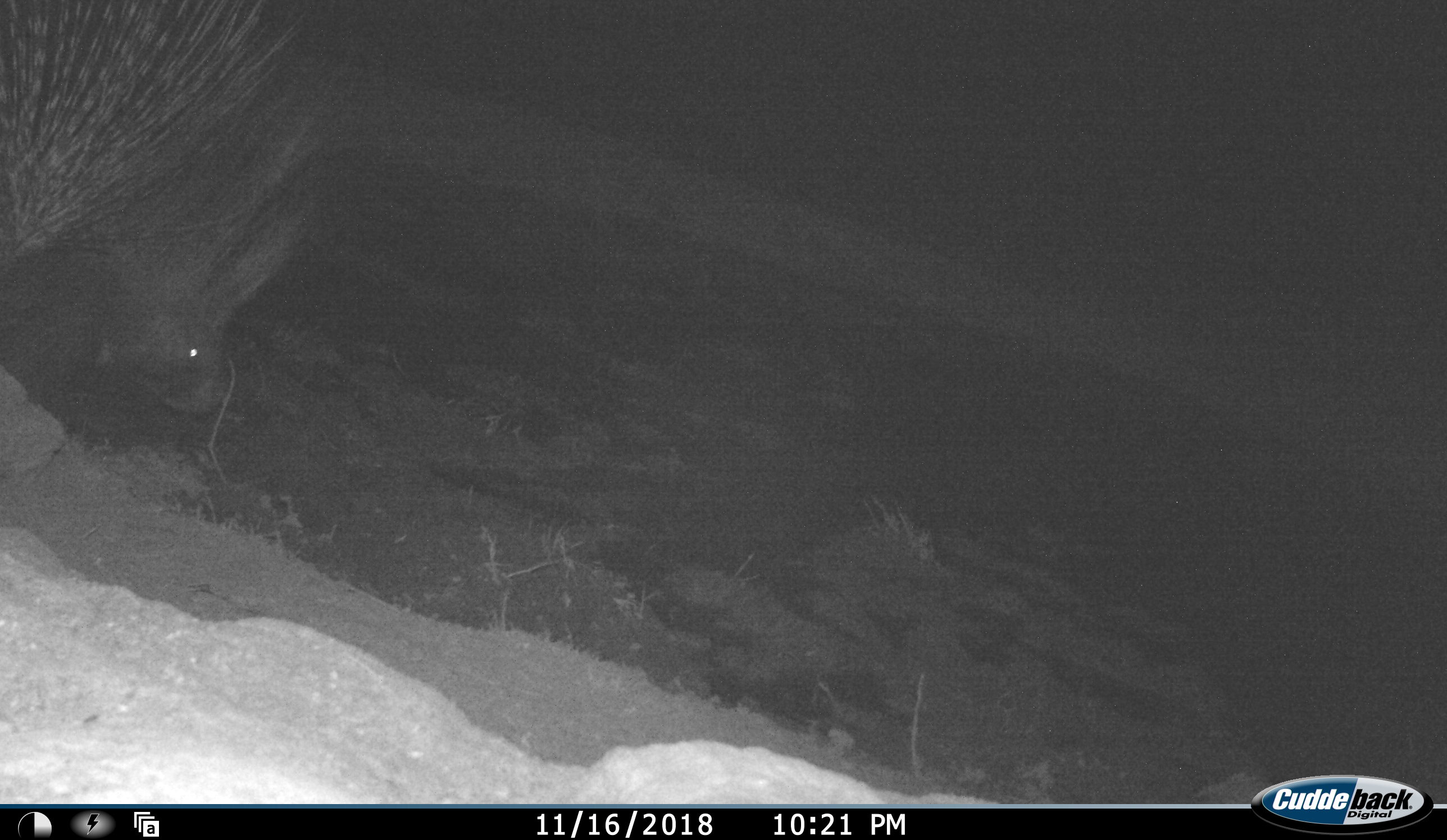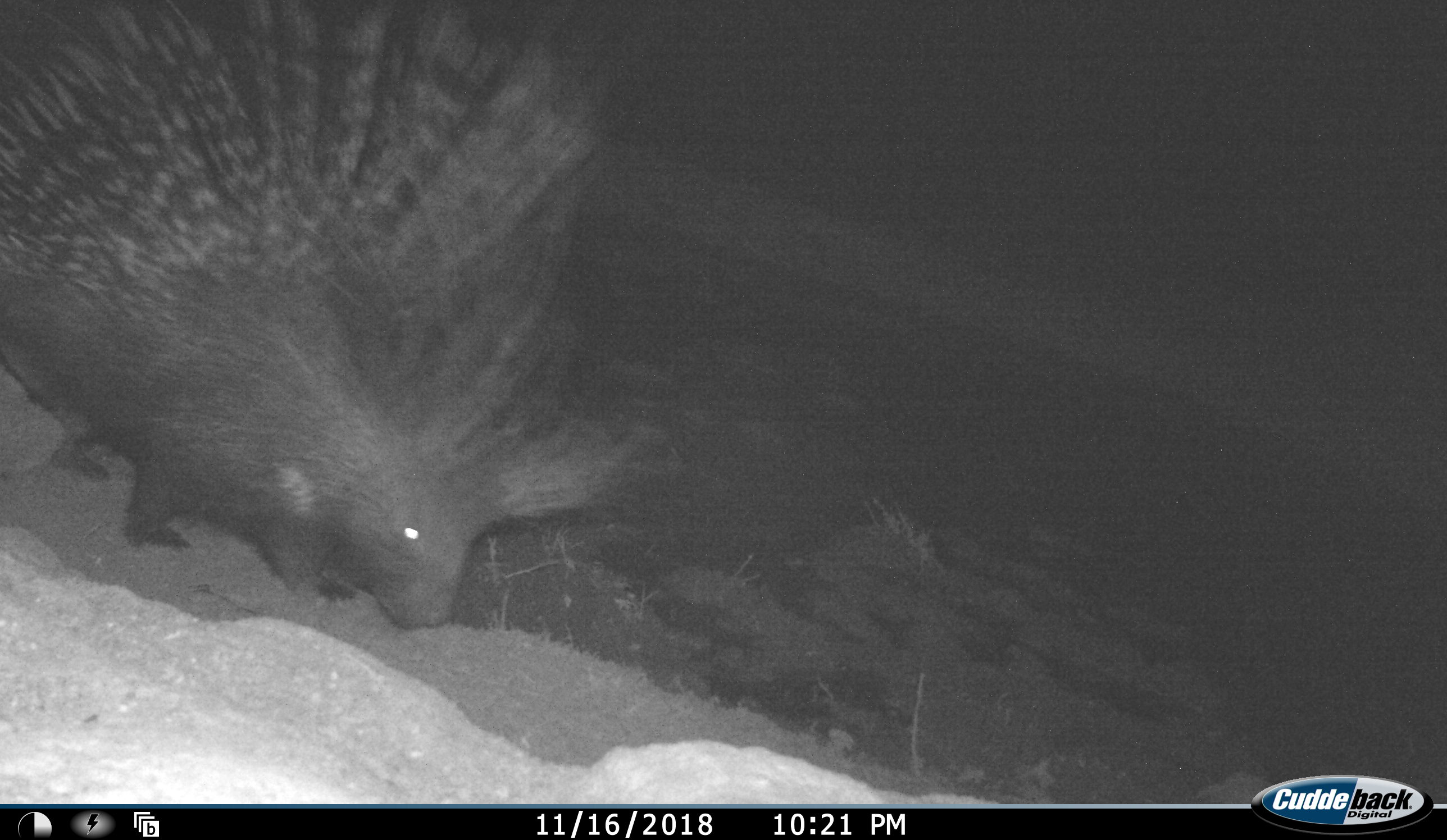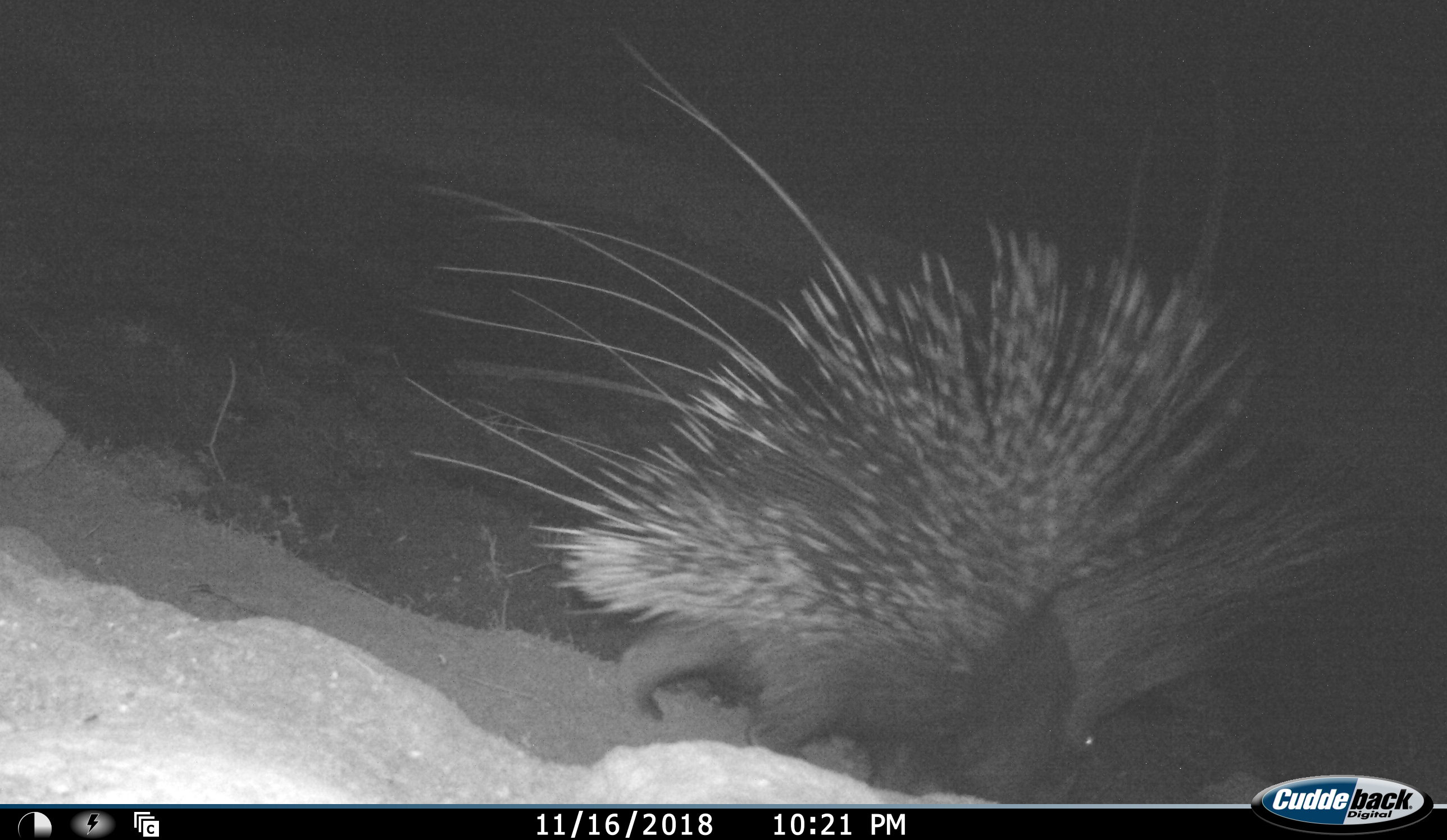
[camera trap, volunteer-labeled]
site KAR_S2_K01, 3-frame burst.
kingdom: Animalia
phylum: Chordata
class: Mammalia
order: Rodentia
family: Hystricidae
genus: Hystrix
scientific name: Hystrix cristata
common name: crested porcupine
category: porcupine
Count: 1.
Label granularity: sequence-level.